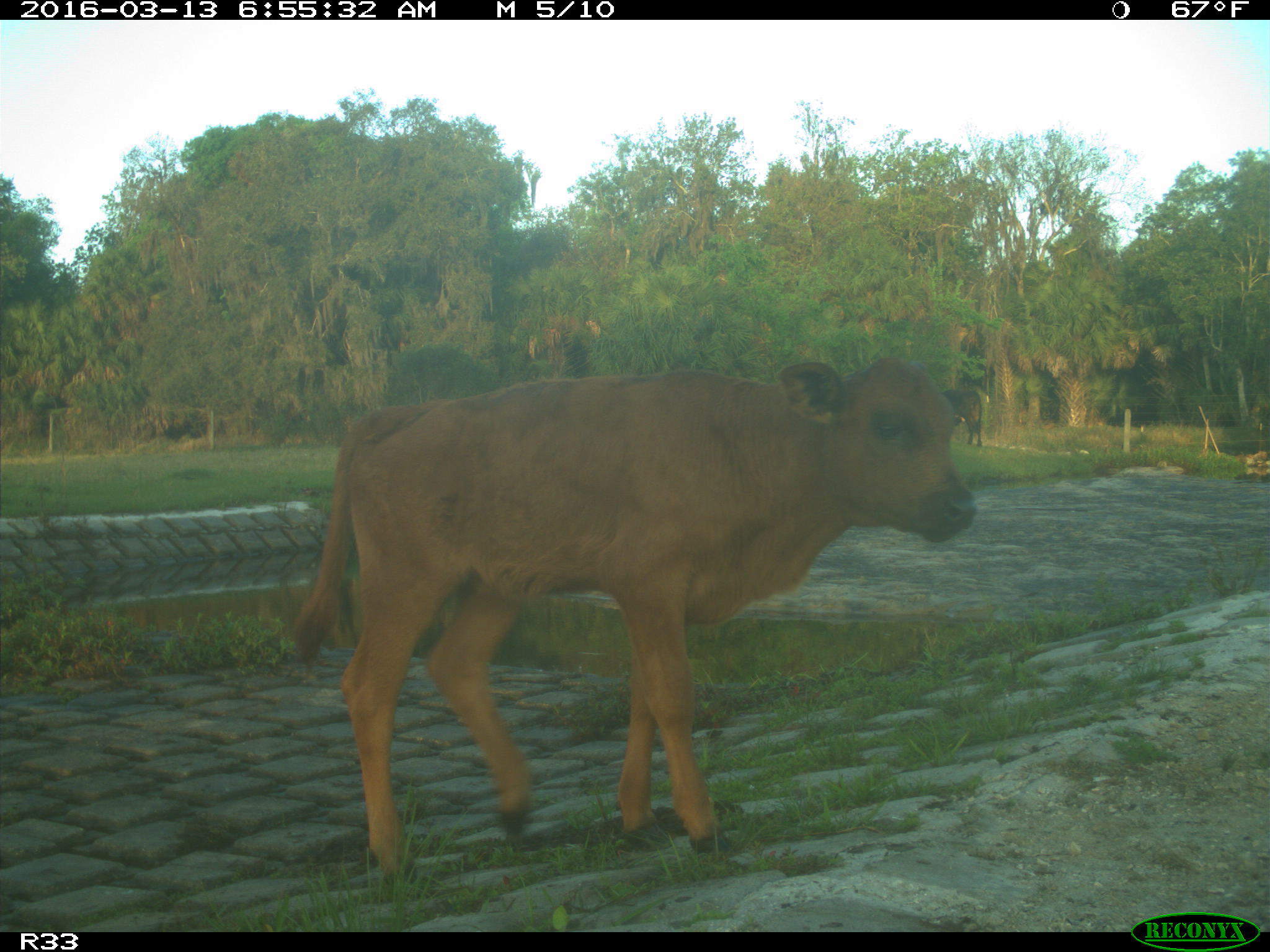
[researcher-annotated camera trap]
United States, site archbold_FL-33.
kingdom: Animalia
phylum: Chordata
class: Mammalia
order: Artiodactyla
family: Bovidae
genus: Bos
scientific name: Bos taurus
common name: domestic cow